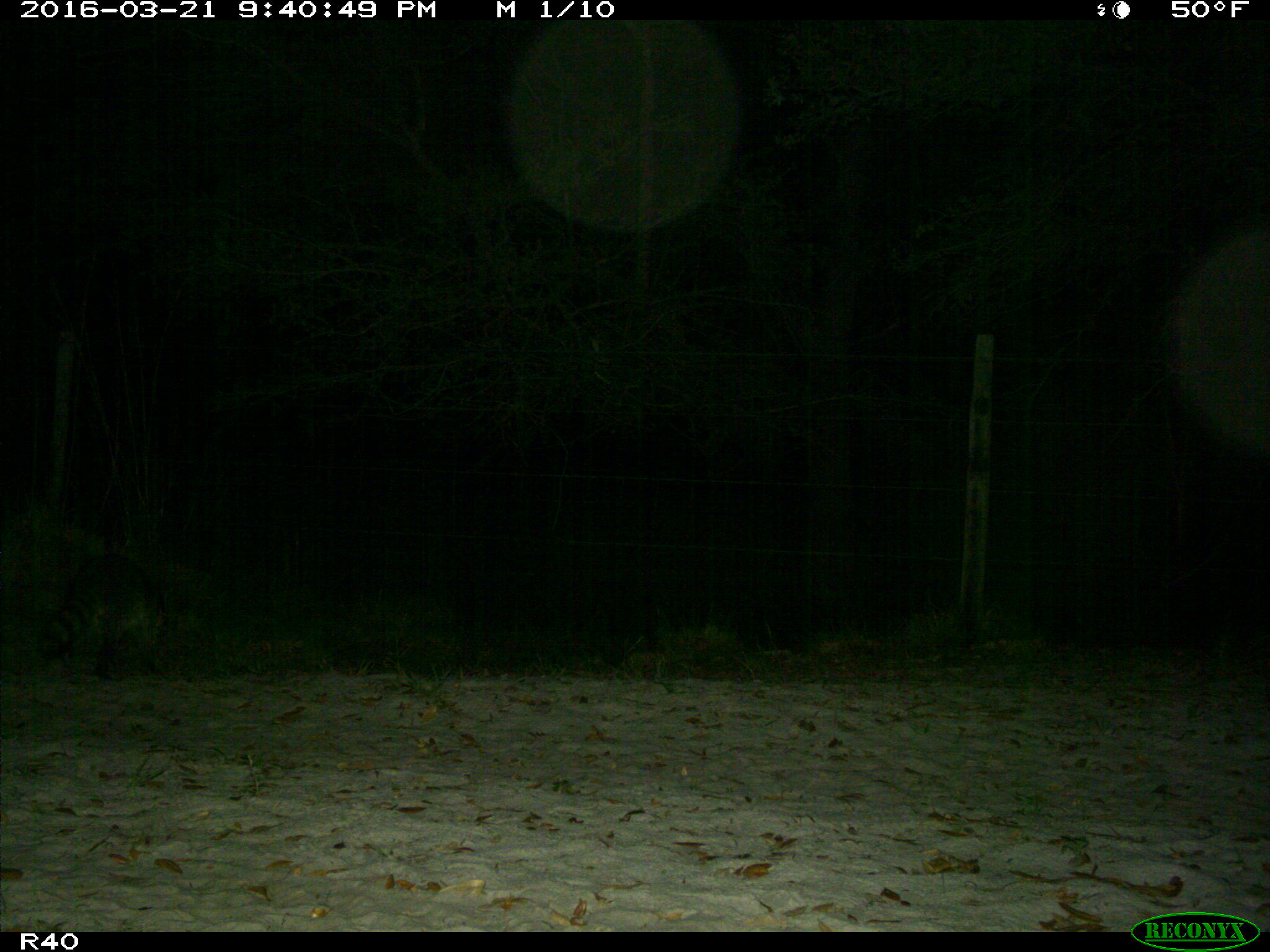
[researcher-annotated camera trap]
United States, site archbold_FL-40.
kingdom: Animalia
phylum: Chordata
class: Mammalia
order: Carnivora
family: Procyonidae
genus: Procyon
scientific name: Procyon lotor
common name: common raccoon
Procyon lotor (common raccoon).